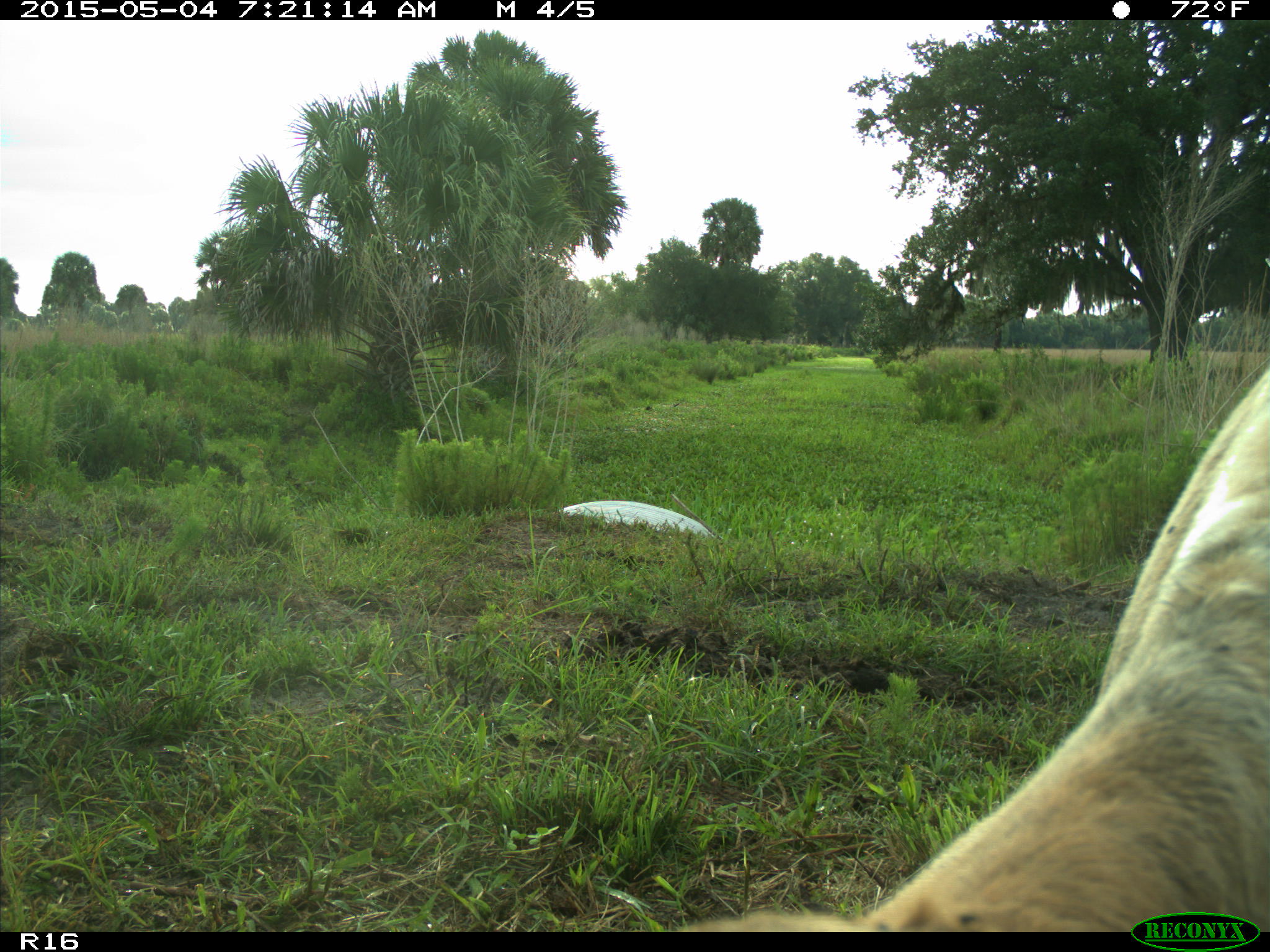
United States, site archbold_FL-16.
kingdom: Animalia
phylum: Chordata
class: Mammalia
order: Artiodactyla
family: Bovidae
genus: Bos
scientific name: Bos taurus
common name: domestic cow